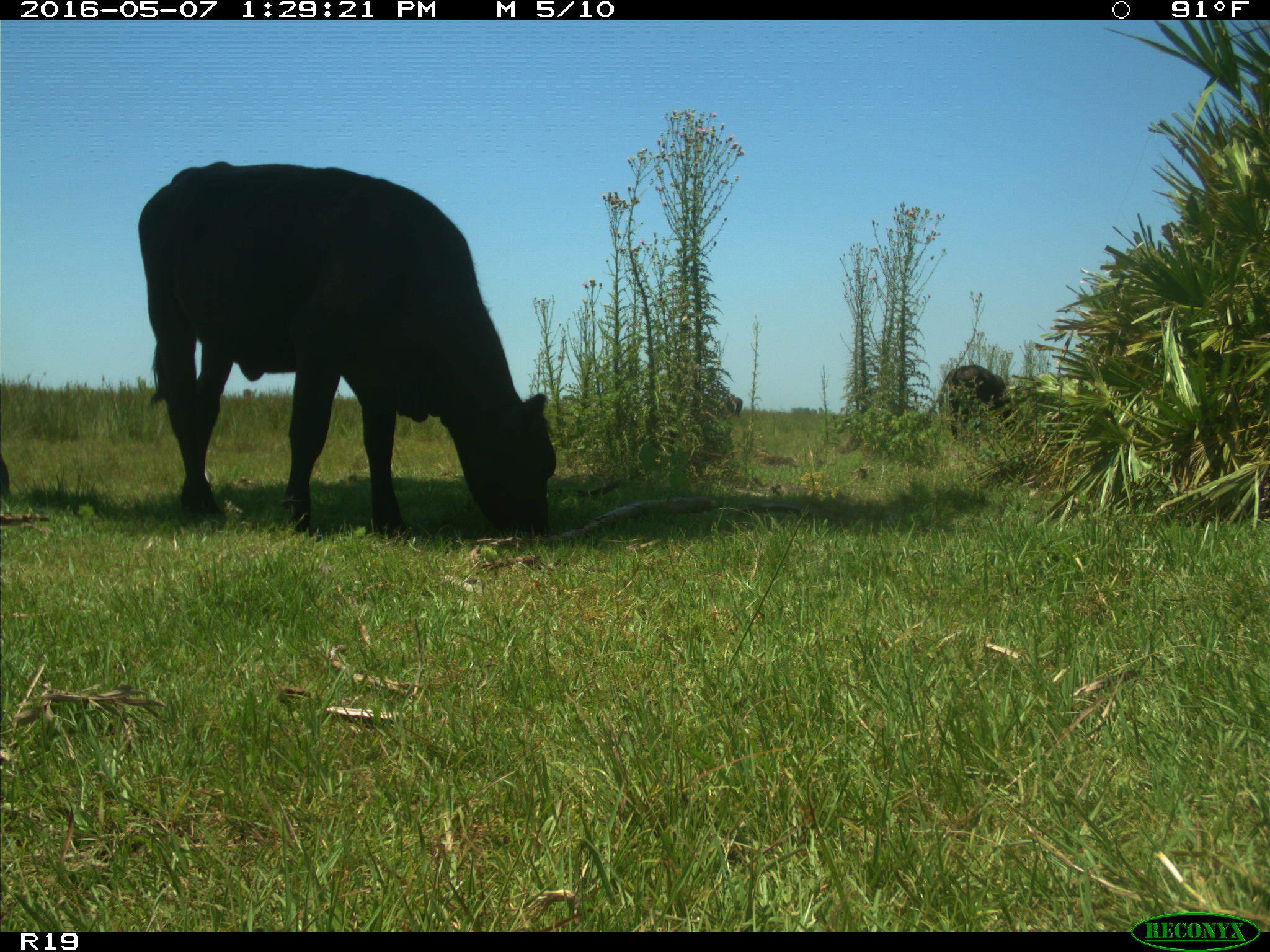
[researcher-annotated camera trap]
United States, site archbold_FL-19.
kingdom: Animalia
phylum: Chordata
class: Mammalia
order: Artiodactyla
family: Bovidae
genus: Bos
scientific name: Bos taurus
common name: domestic cow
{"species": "Bos taurus (domestic cow)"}